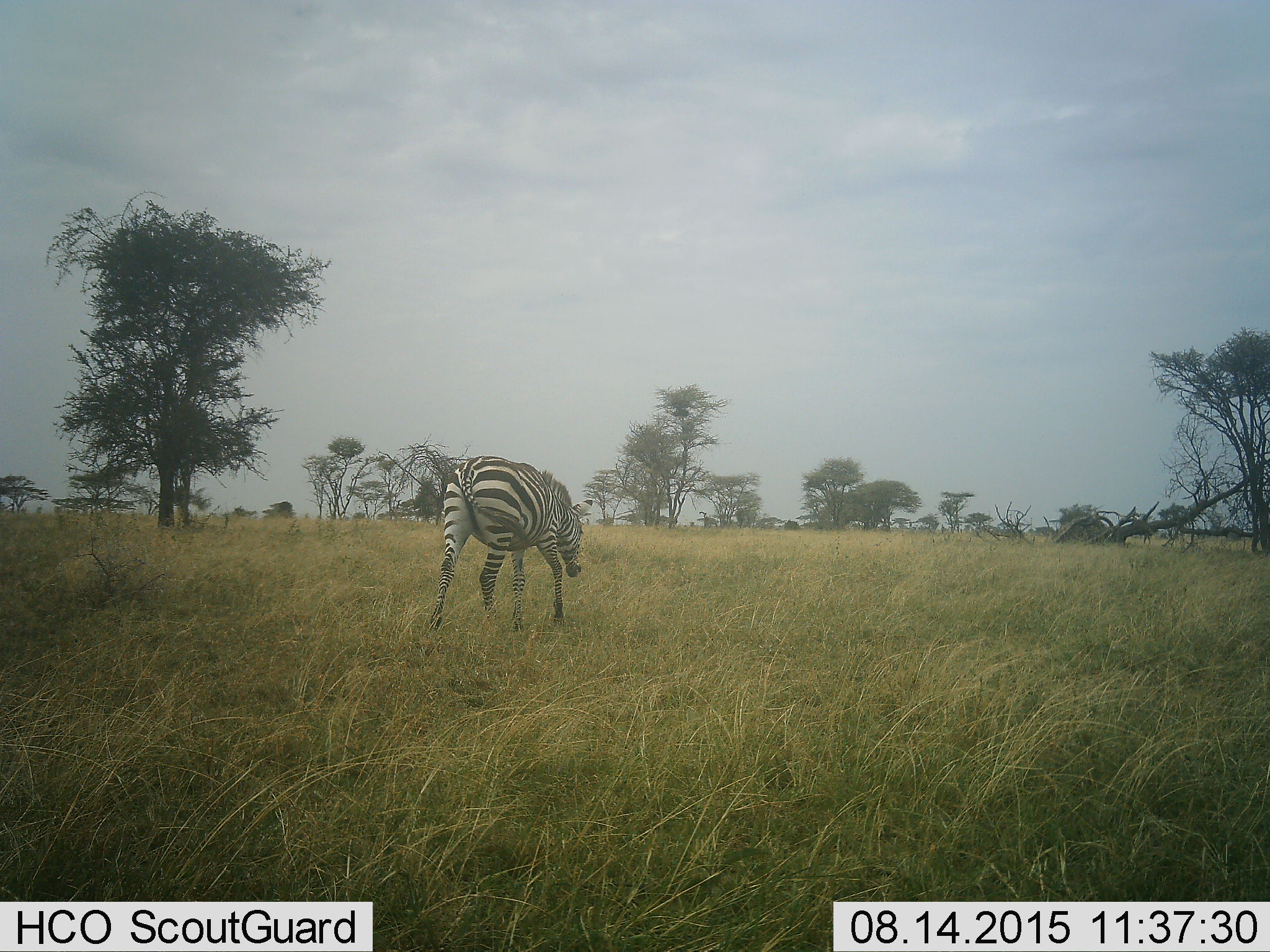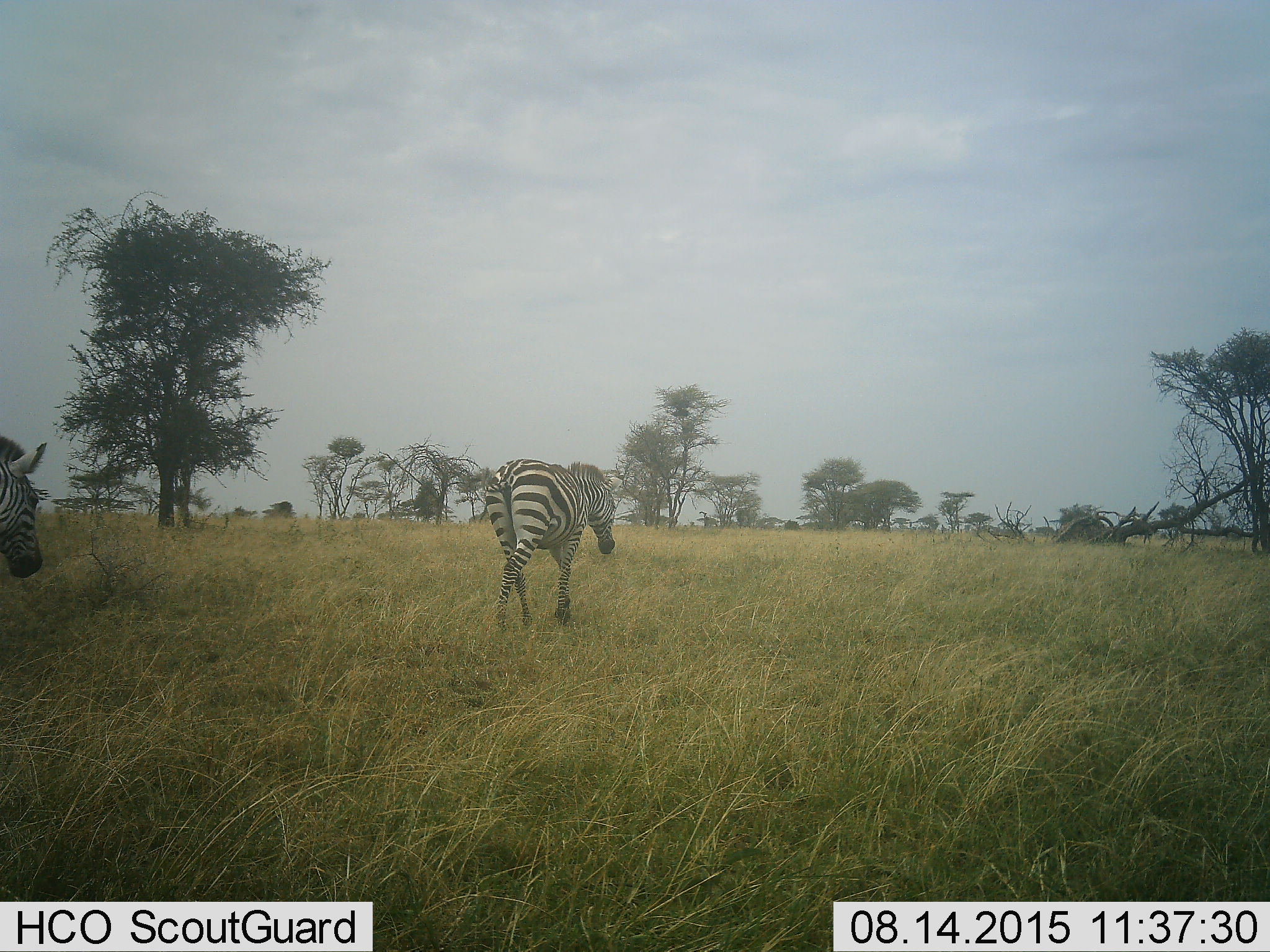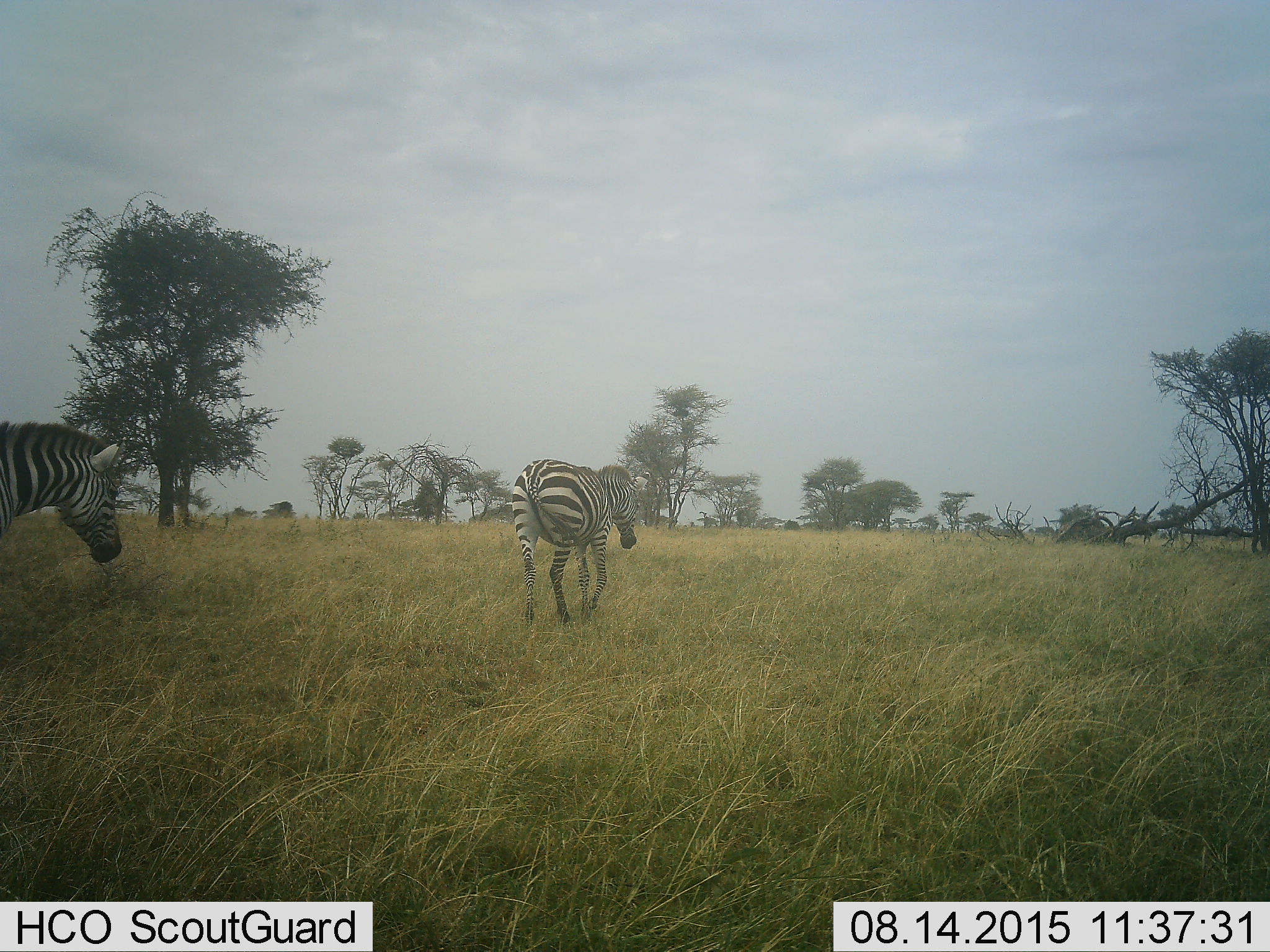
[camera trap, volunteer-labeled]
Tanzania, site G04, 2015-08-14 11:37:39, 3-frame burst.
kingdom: Animalia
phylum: Chordata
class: Mammalia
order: Perissodactyla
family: Equidae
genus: Equus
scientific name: Equus quagga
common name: plains zebra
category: zebra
Zebra (plains zebra) (Equus quagga), count 2. Behavior (volunteer vote fractions): standing 5%, resting 0%, moving 95%, interacting 0%. Young present (vote fraction): 0%. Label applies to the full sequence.